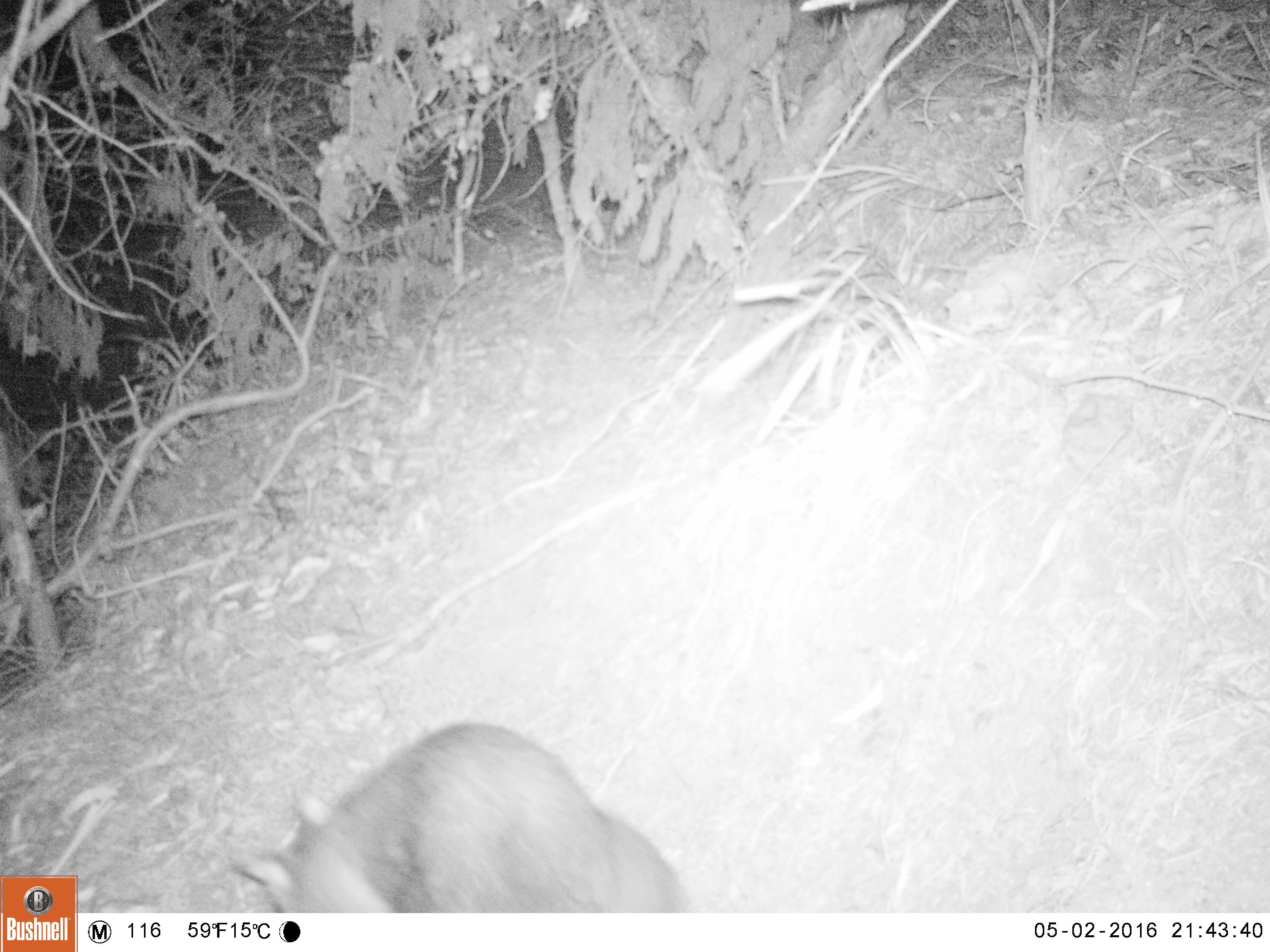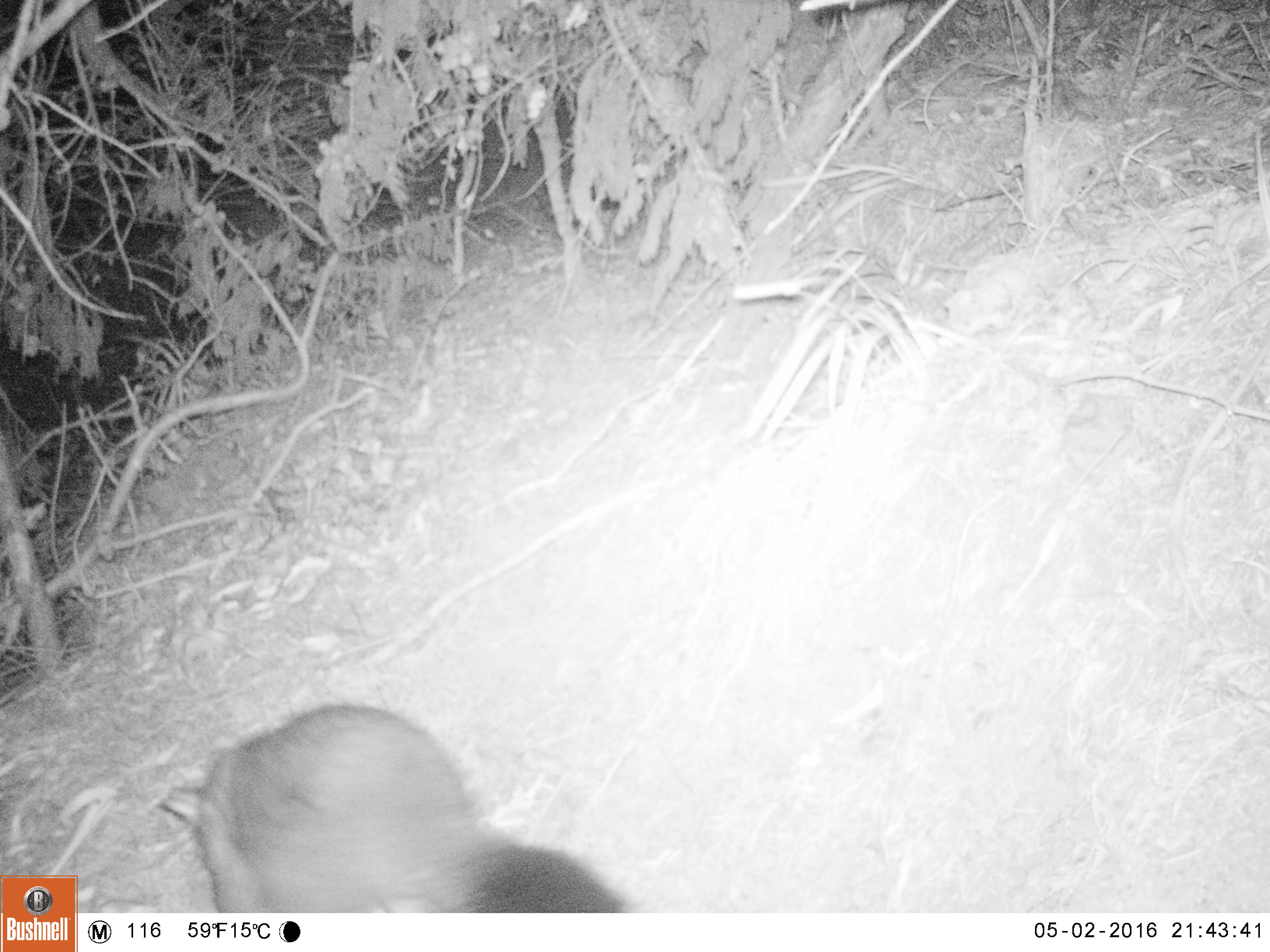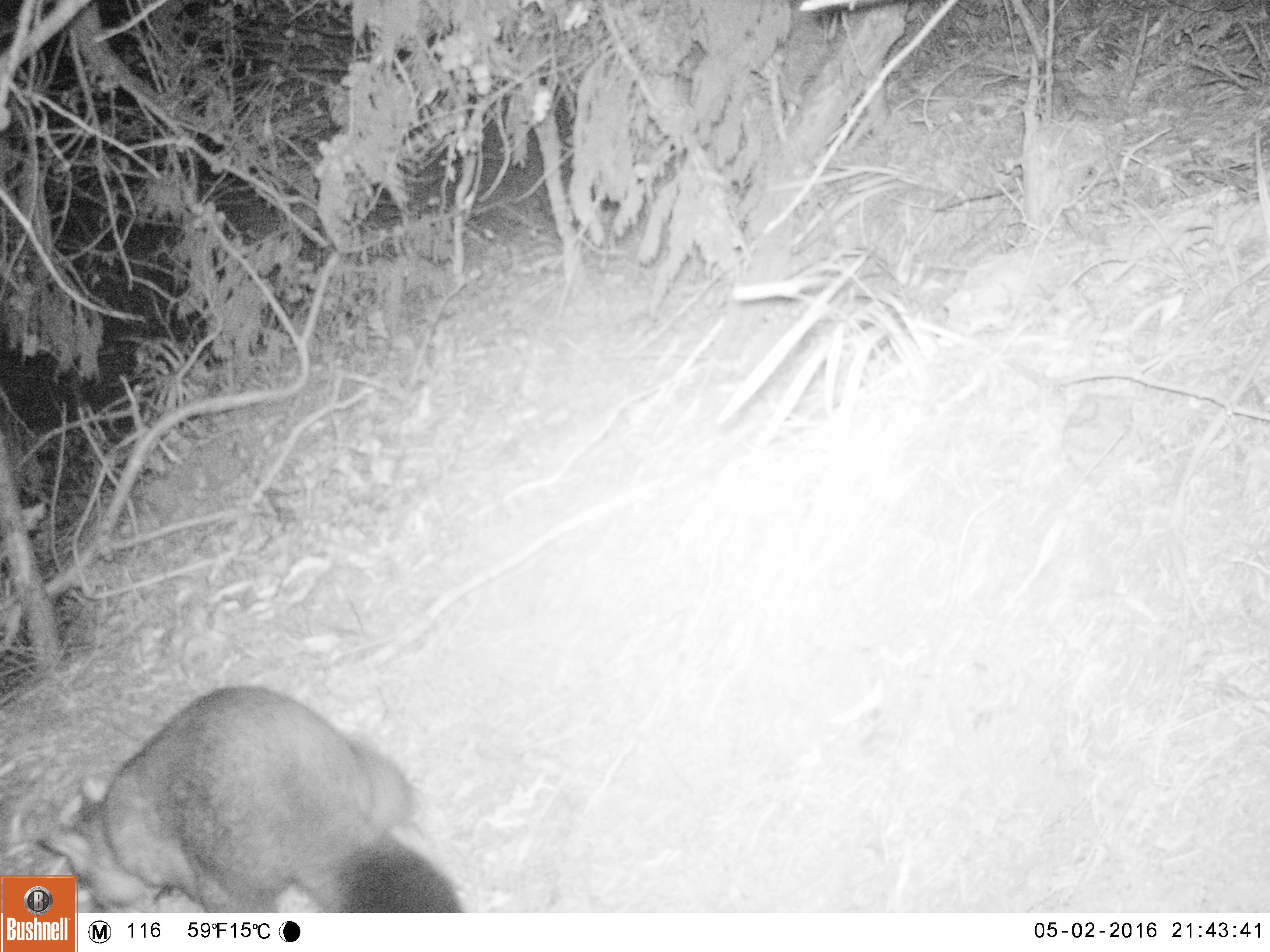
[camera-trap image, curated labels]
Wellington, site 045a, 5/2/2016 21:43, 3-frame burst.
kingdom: Animalia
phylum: Chordata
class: Mammalia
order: Didelphimorphia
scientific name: Didelphimorphia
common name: possum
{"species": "possum (Didelphimorphia)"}